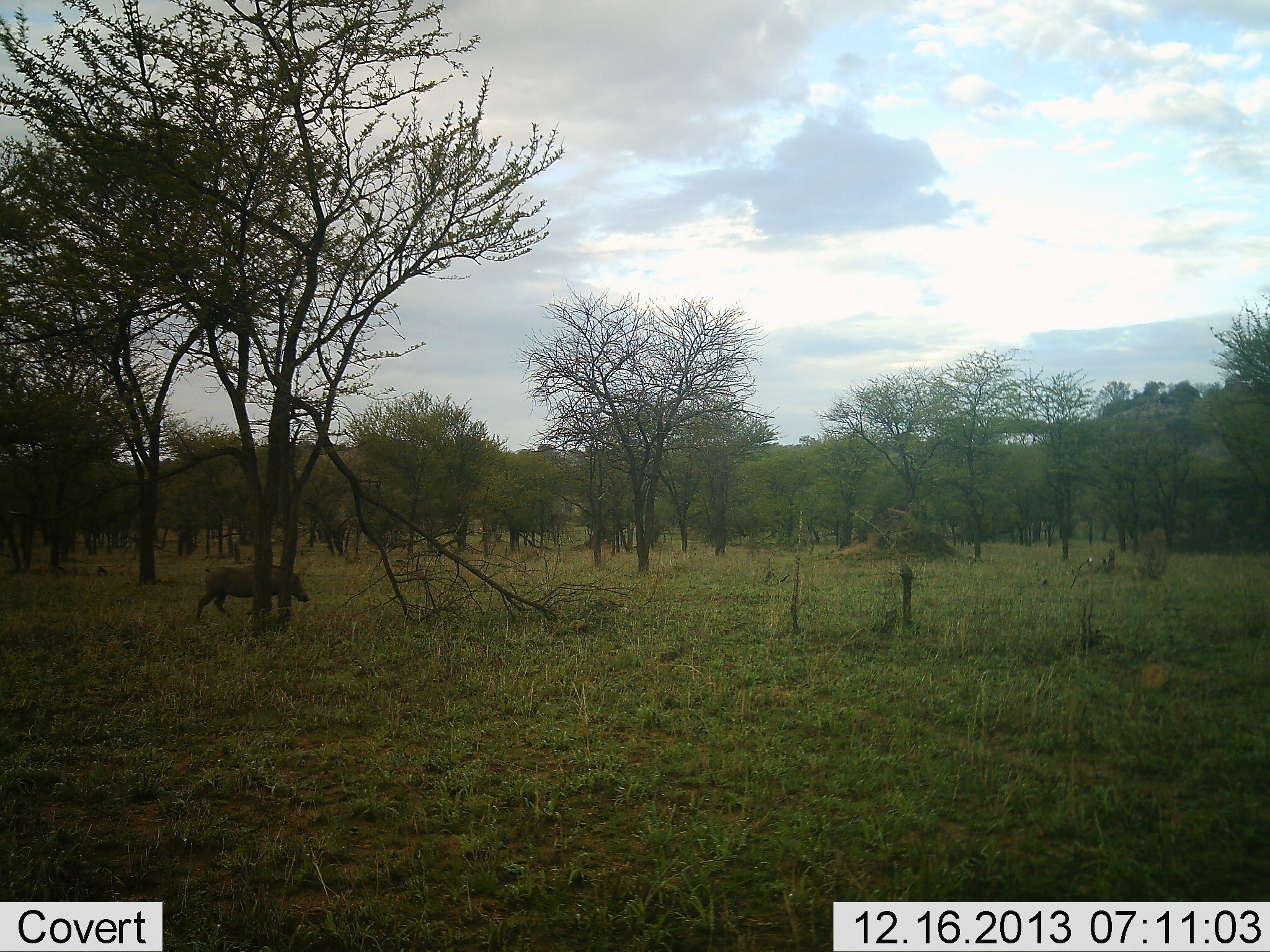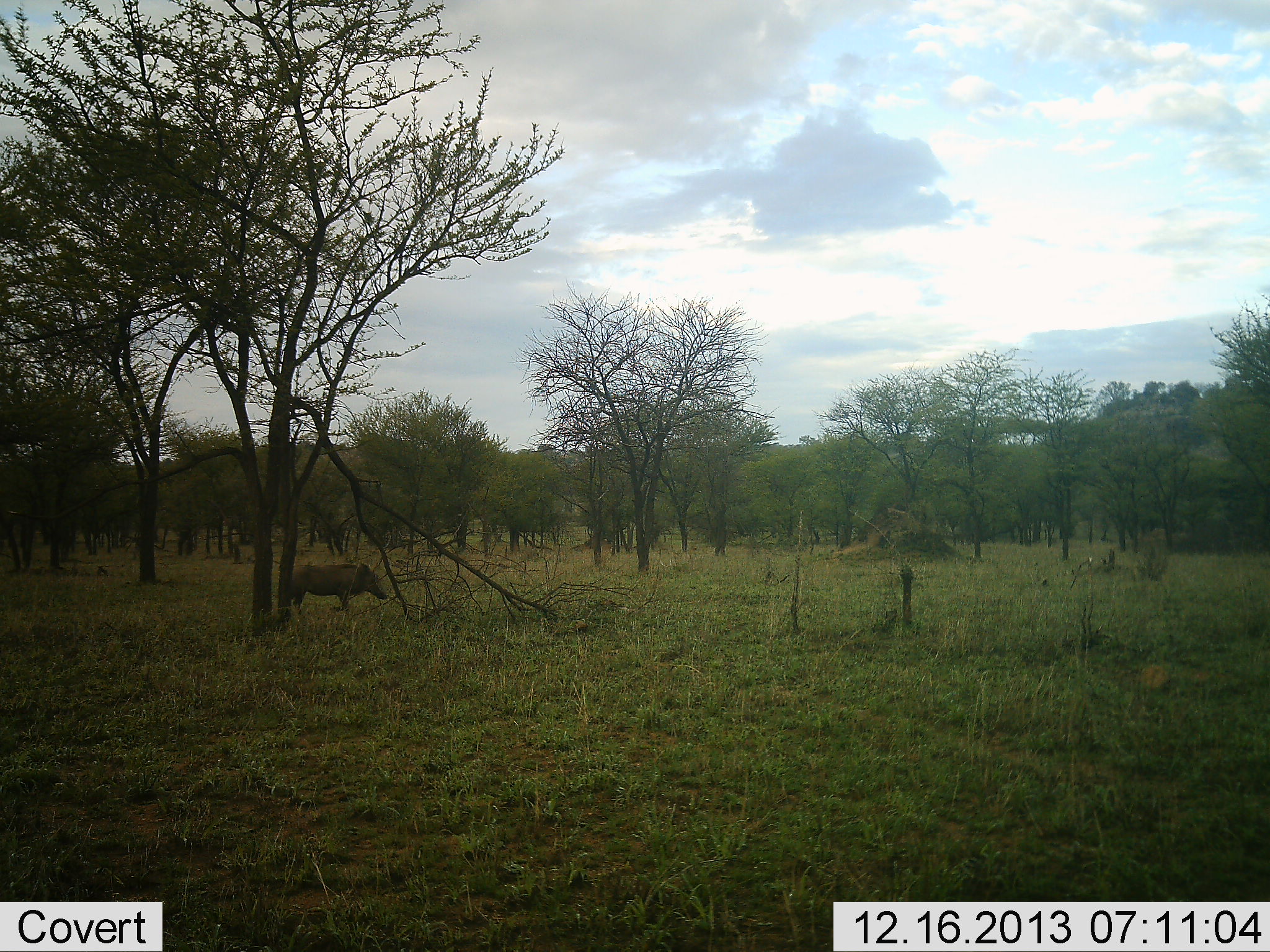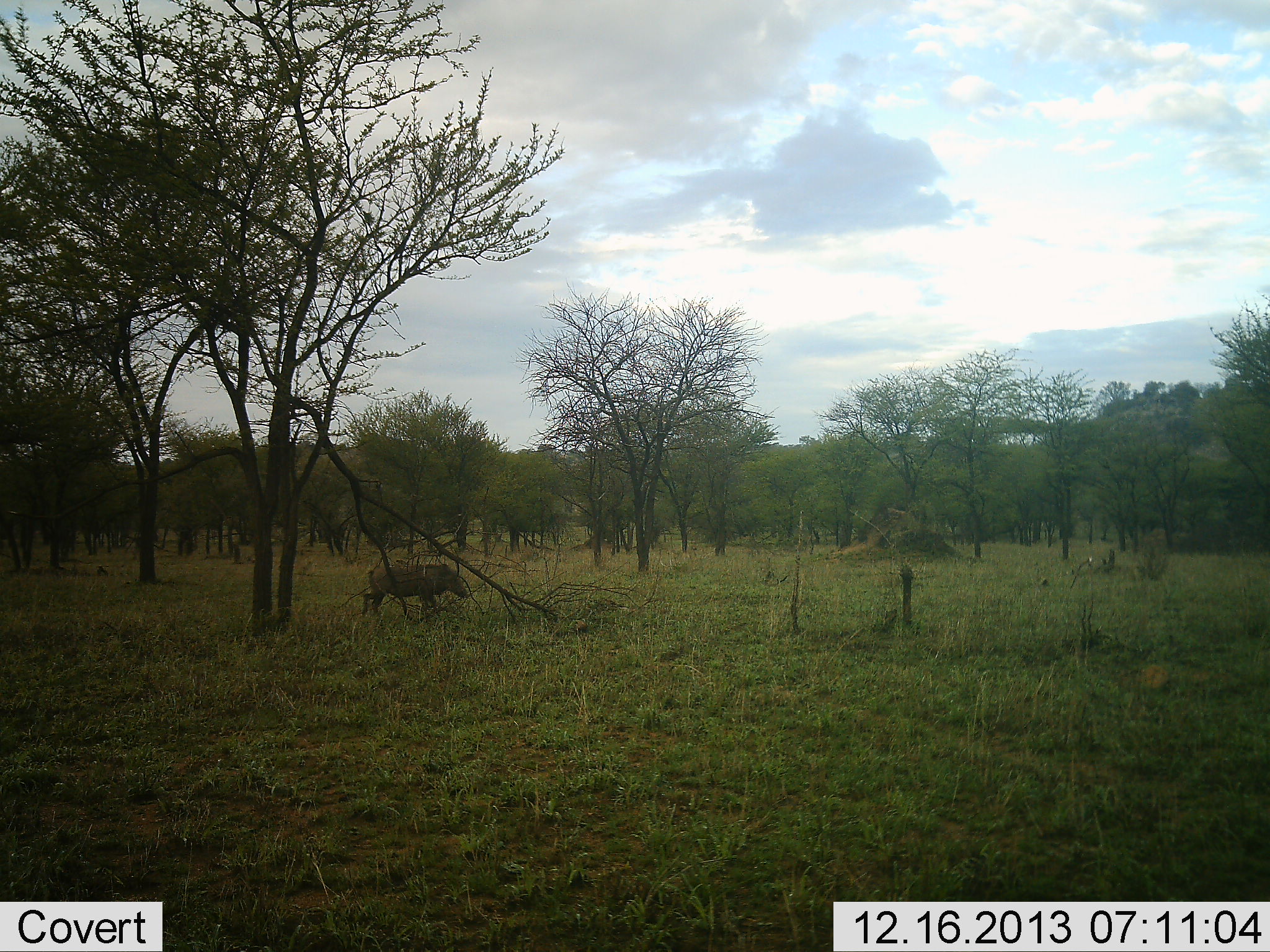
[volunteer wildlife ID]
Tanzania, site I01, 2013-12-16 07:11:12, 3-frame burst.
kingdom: Animalia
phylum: Chordata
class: Mammalia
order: Artiodactyla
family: Suidae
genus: Phacochoerus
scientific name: Phacochoerus africanus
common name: warthog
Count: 1.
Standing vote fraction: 0%.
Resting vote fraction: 0%.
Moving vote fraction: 100%.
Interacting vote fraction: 0%.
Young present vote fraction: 0%.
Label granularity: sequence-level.